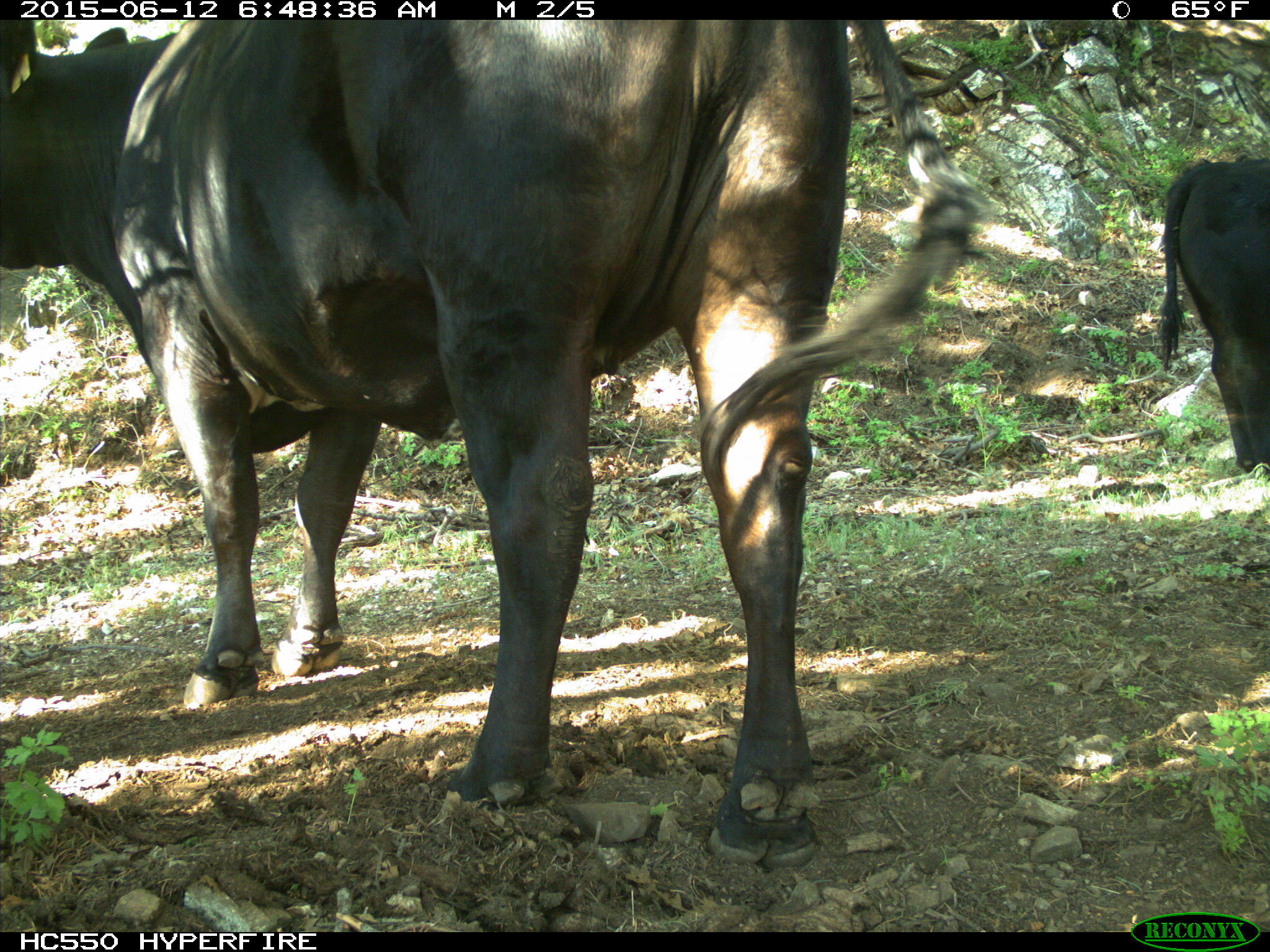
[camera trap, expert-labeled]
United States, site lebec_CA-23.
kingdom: Animalia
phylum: Chordata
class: Mammalia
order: Artiodactyla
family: Bovidae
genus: Bos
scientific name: Bos taurus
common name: domestic cow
Bos taurus (domestic cow).